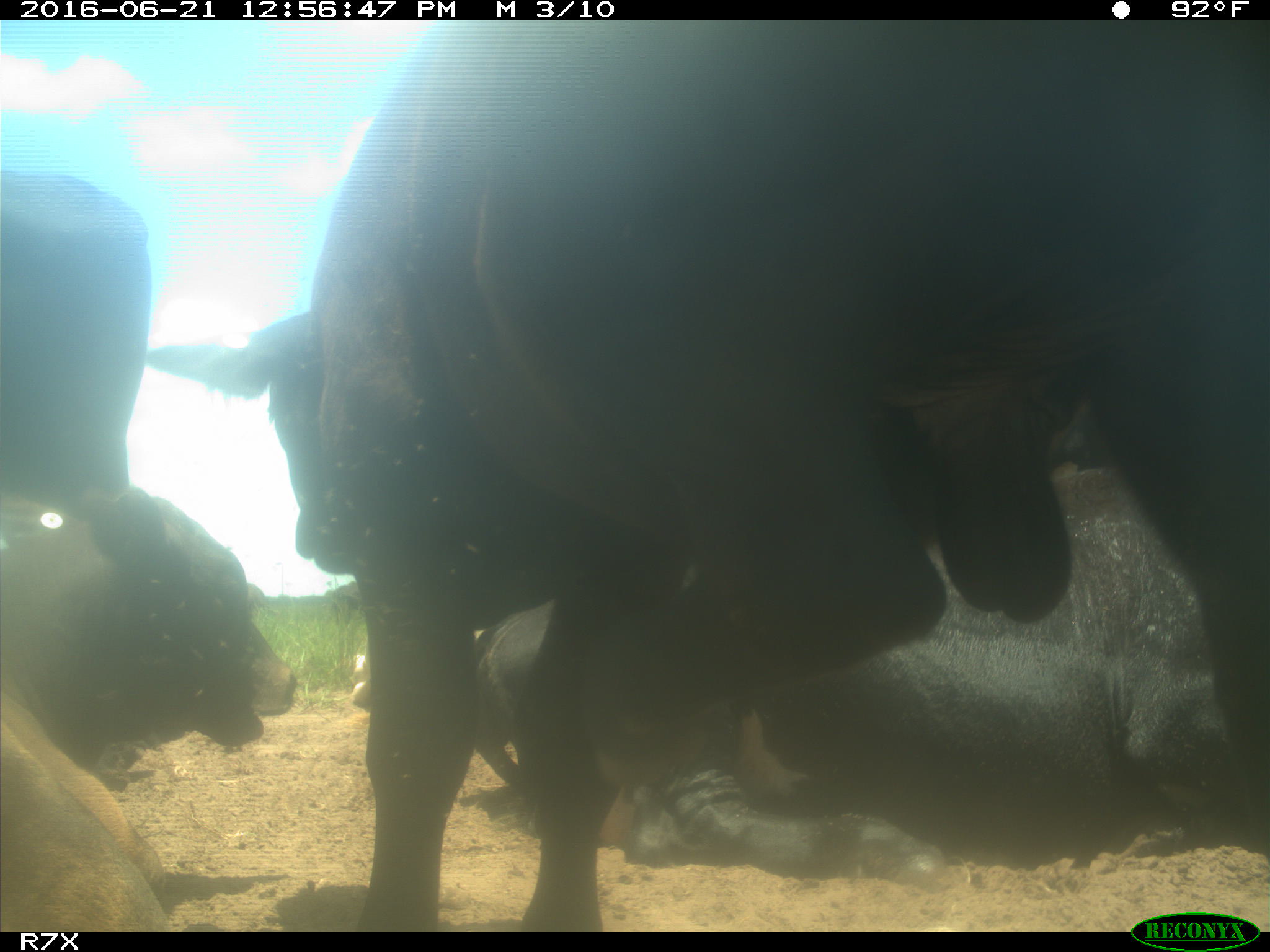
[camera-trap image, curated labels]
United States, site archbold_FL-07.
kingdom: Animalia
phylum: Chordata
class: Mammalia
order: Artiodactyla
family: Bovidae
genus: Bos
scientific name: Bos taurus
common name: domestic cow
Bos taurus (domestic cow).